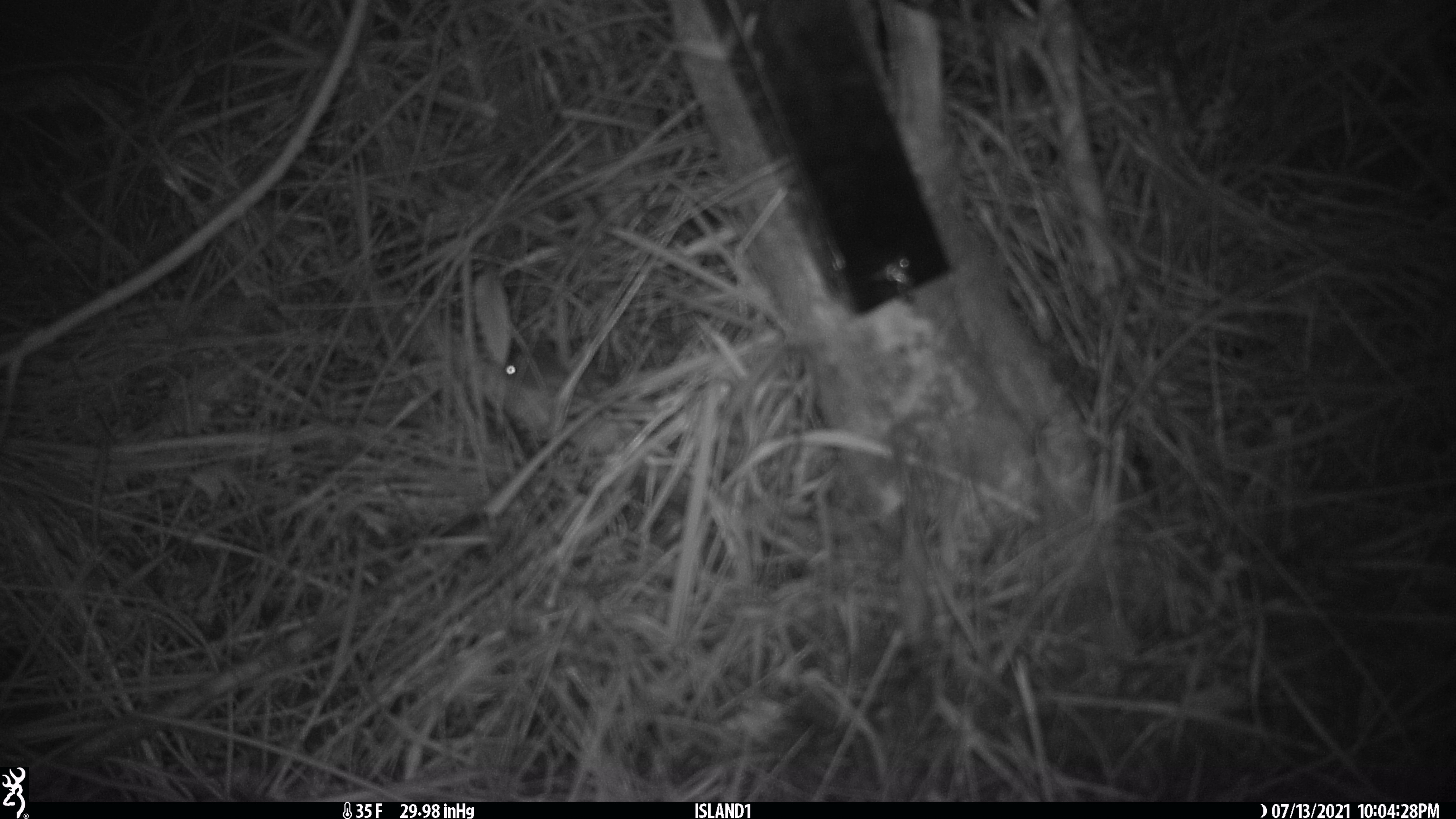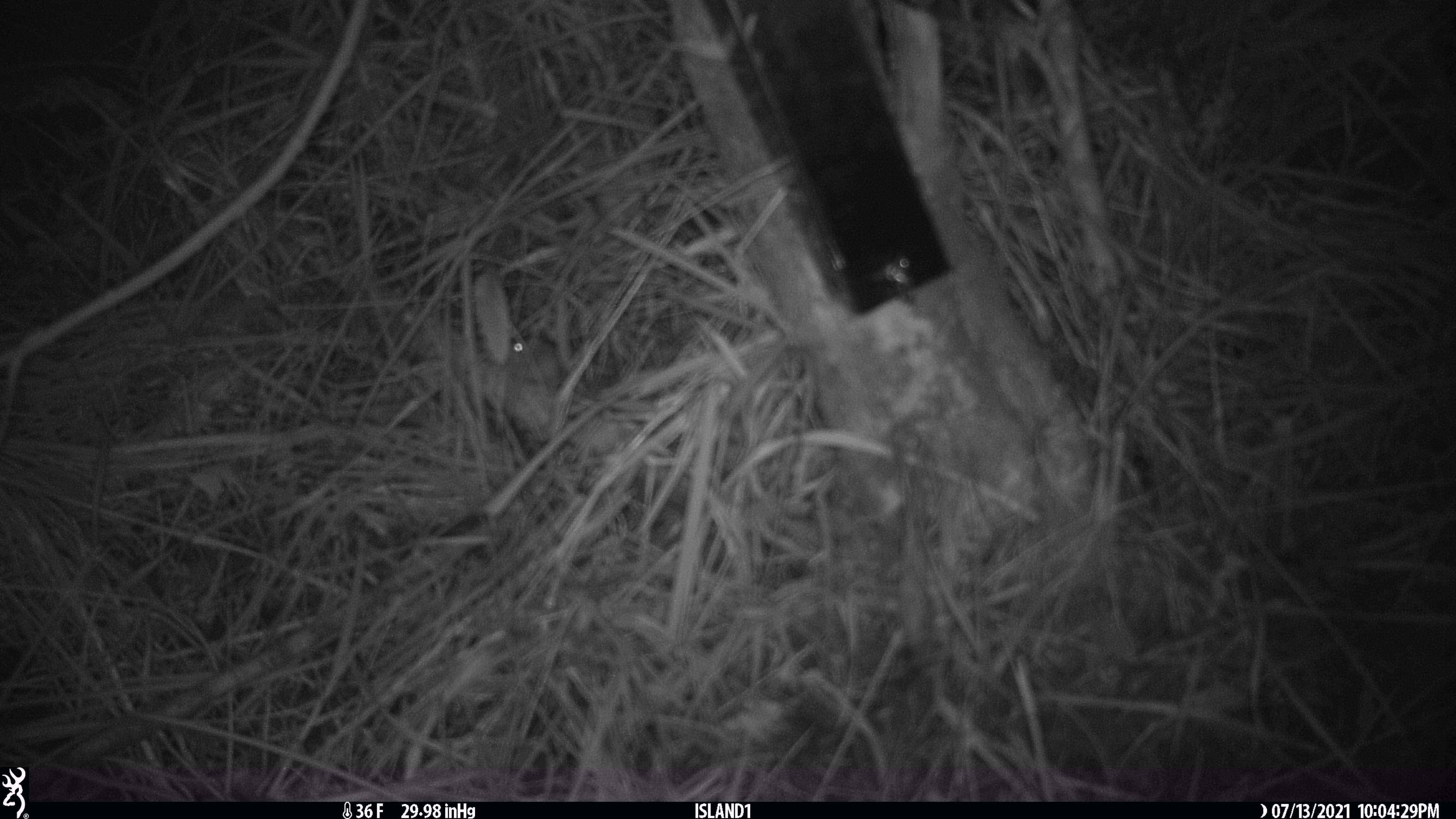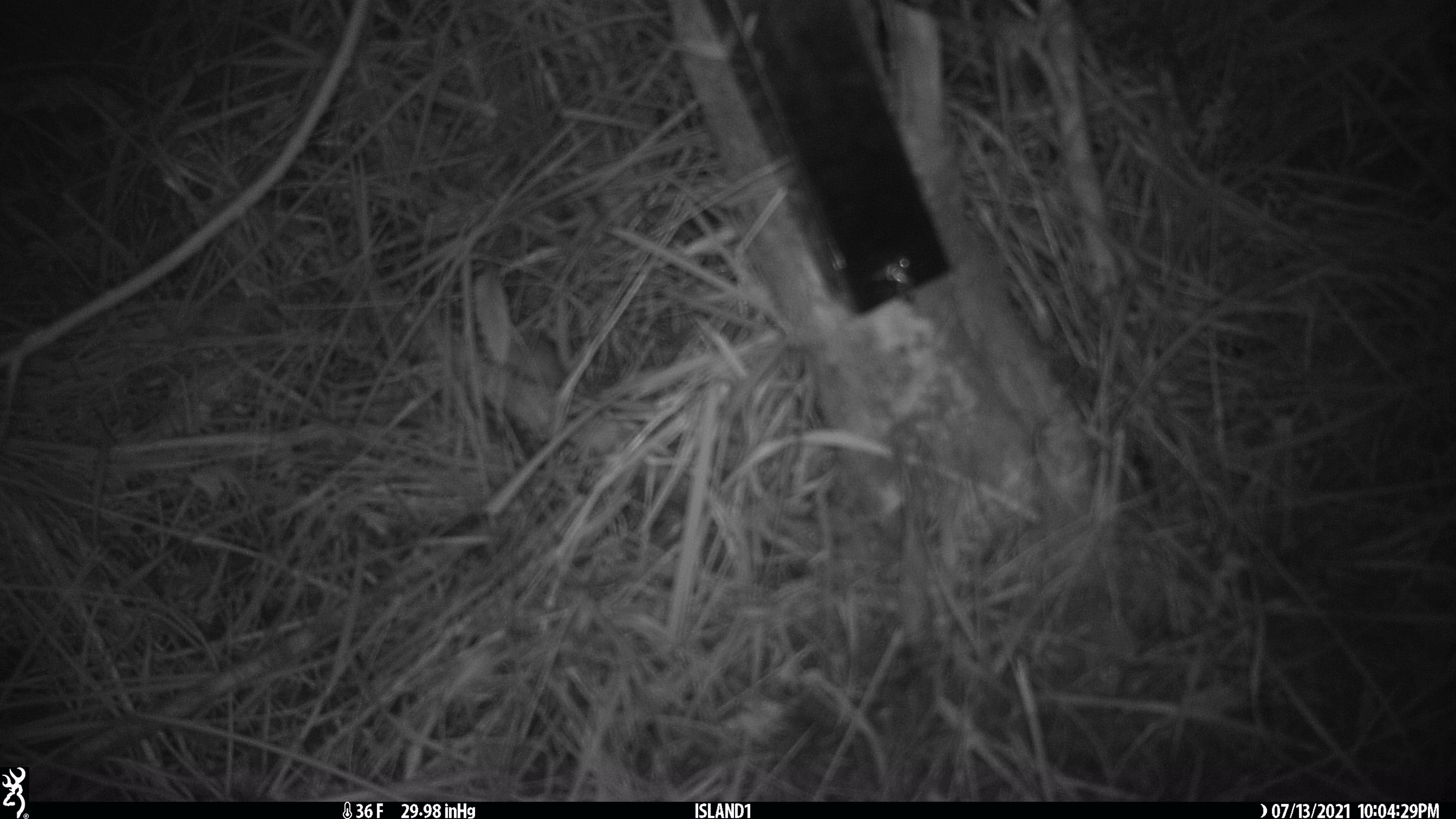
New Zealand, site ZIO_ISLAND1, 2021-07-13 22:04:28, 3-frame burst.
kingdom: Animalia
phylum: Chordata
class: Mammalia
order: Rodentia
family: Muridae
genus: Mus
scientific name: Mus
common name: mouse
Mouse (Mus).